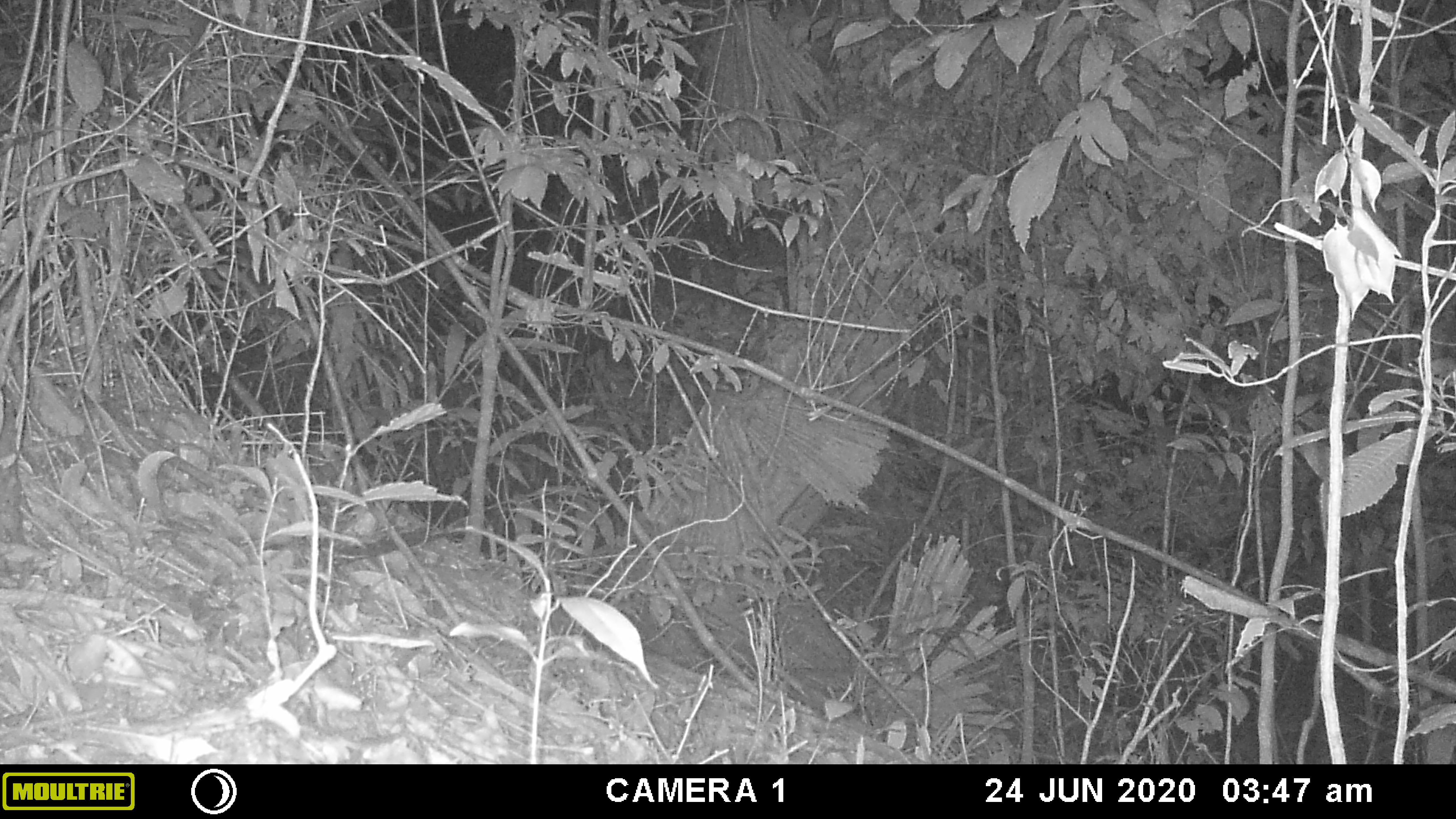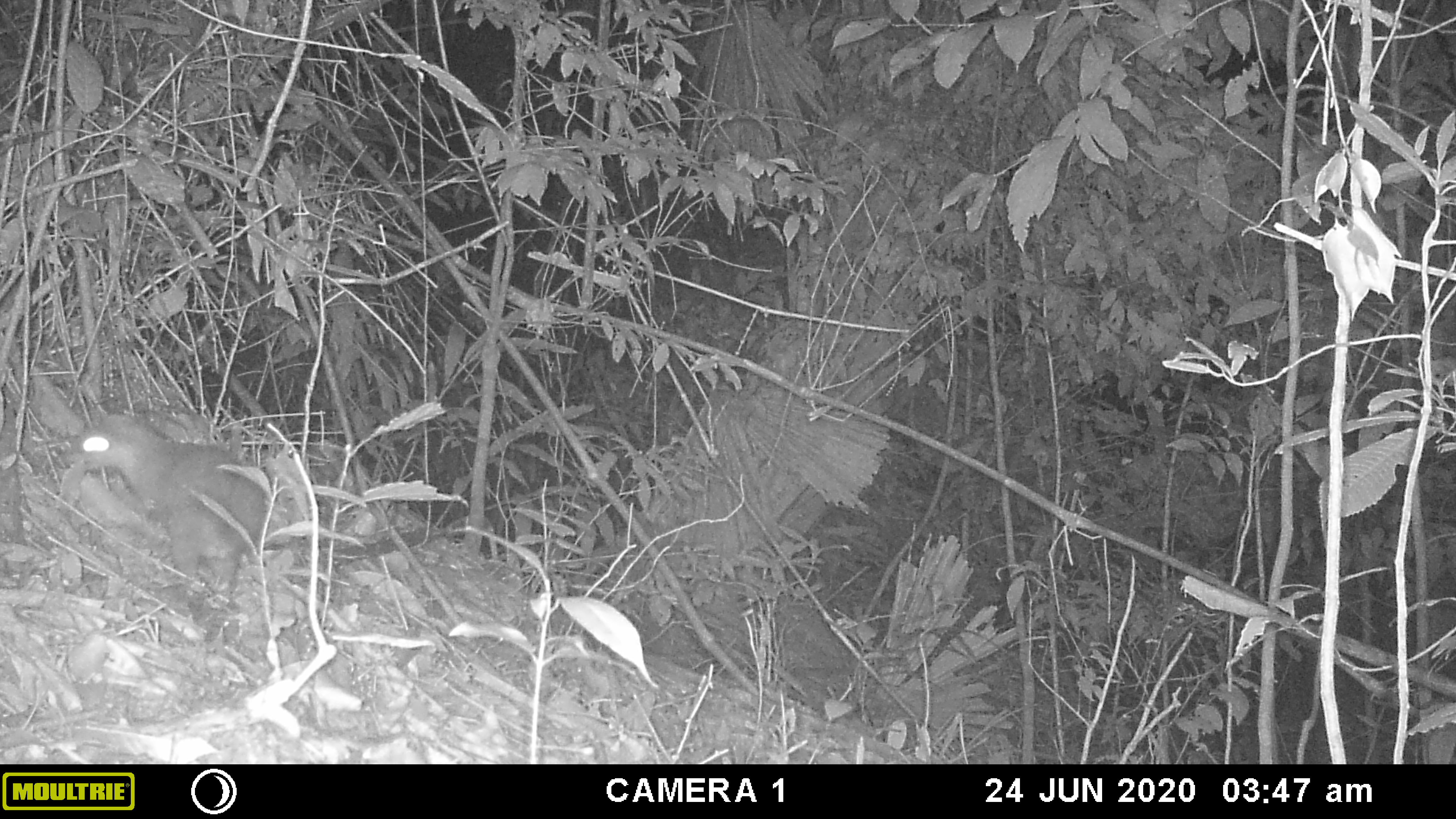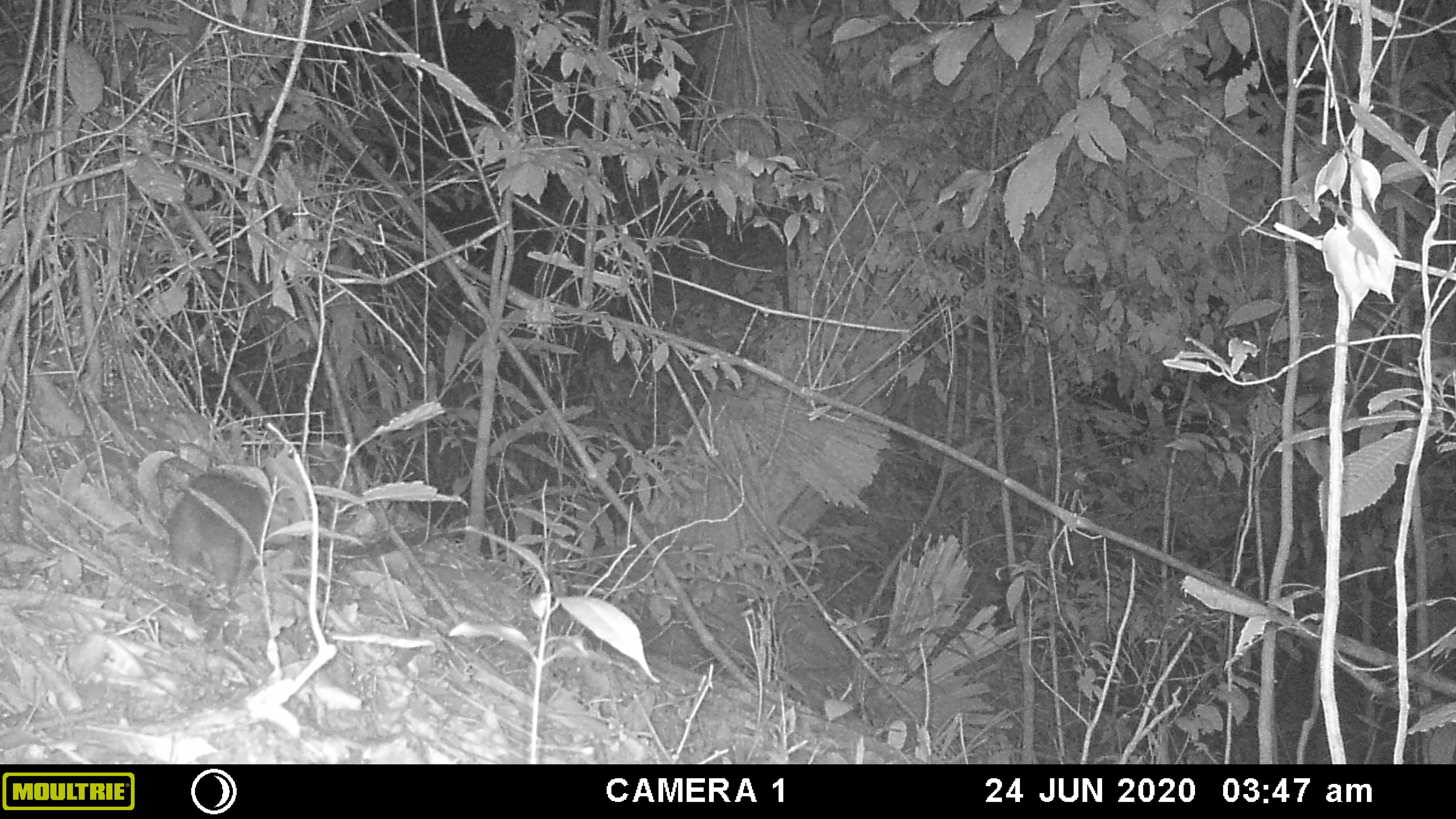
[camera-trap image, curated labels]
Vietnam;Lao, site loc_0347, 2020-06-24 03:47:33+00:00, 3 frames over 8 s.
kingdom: Animalia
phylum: Chordata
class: Mammalia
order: Carnivora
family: Mustelidae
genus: Melogale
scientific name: Melogale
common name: ferret badger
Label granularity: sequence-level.